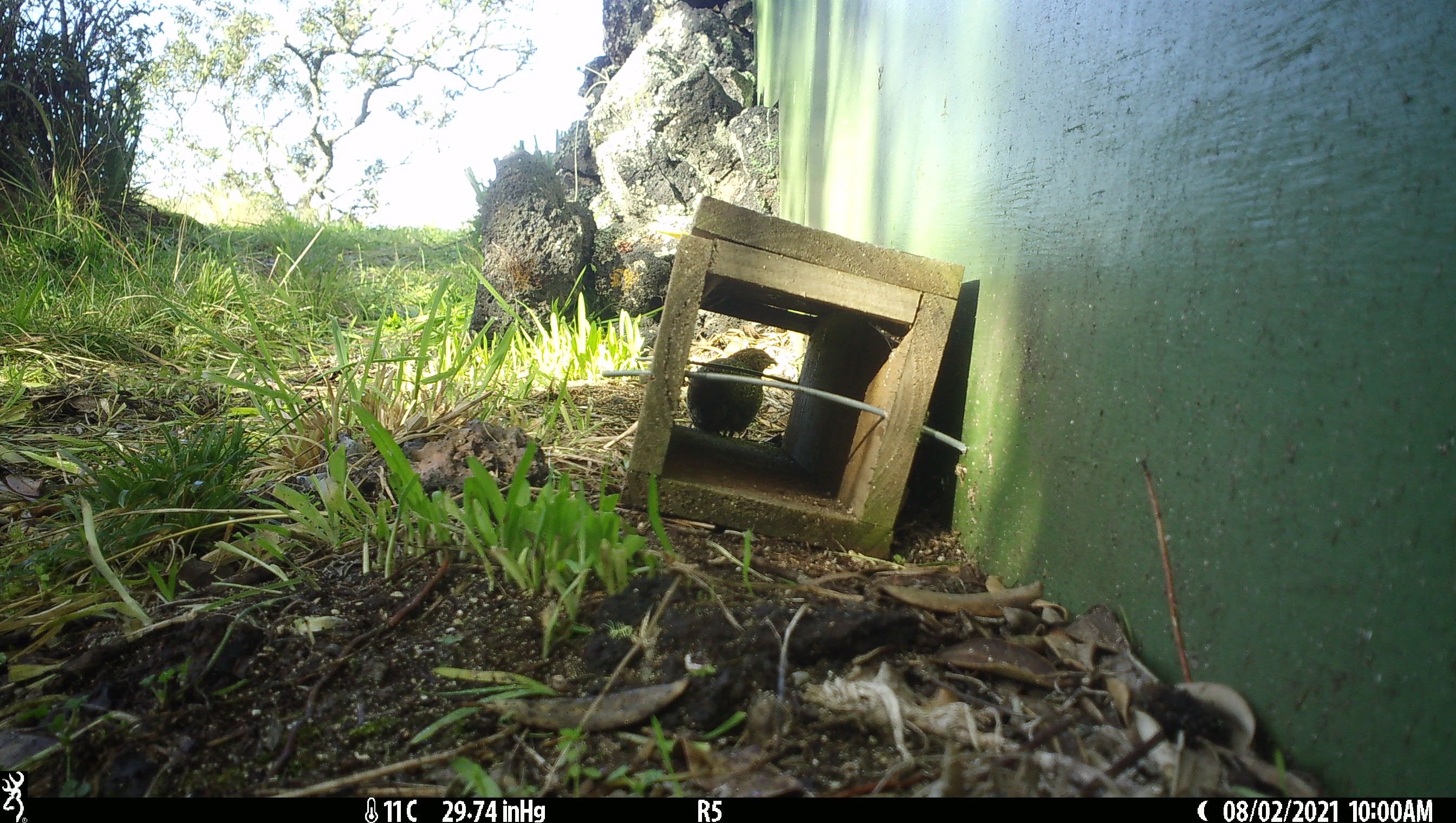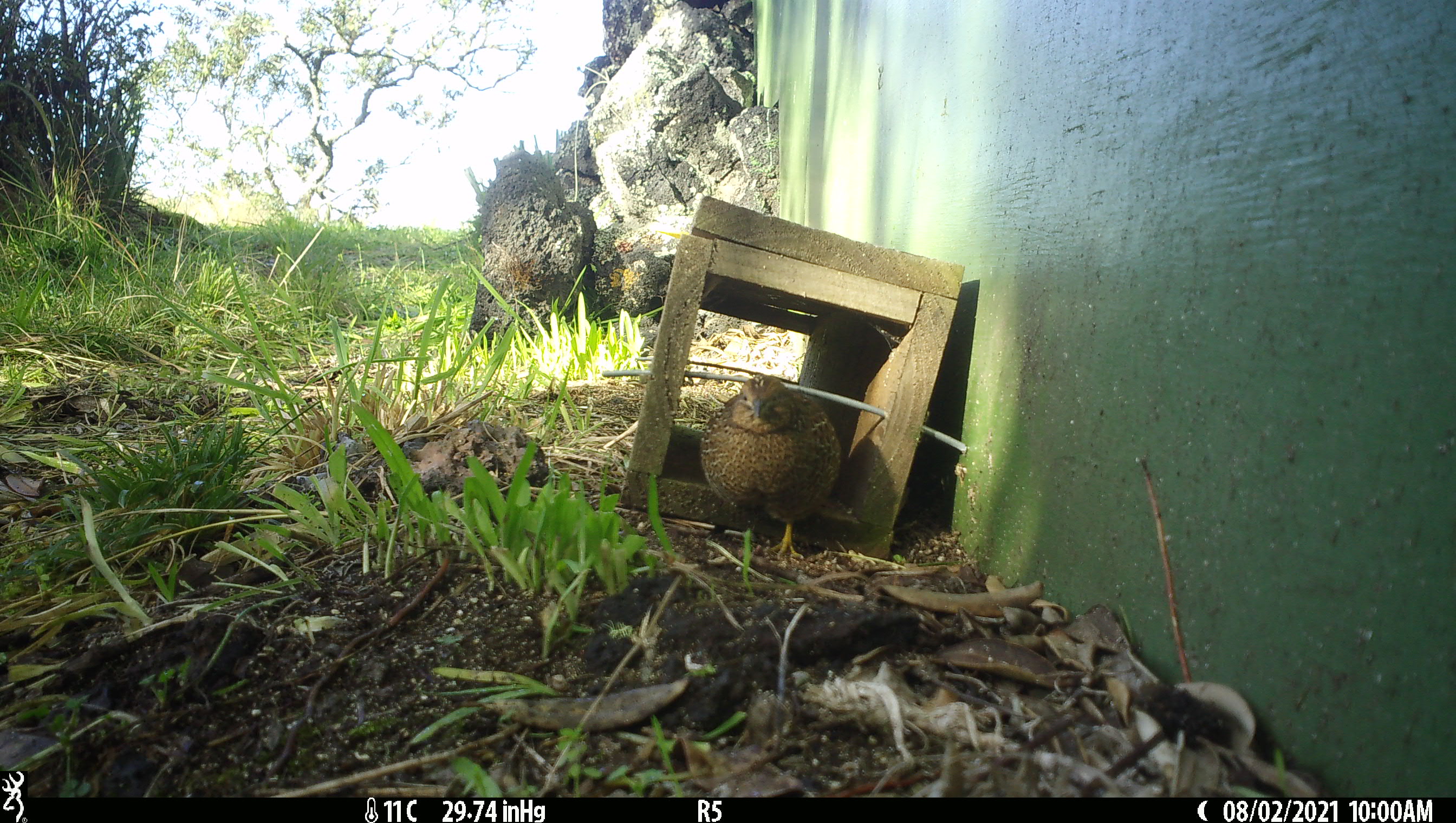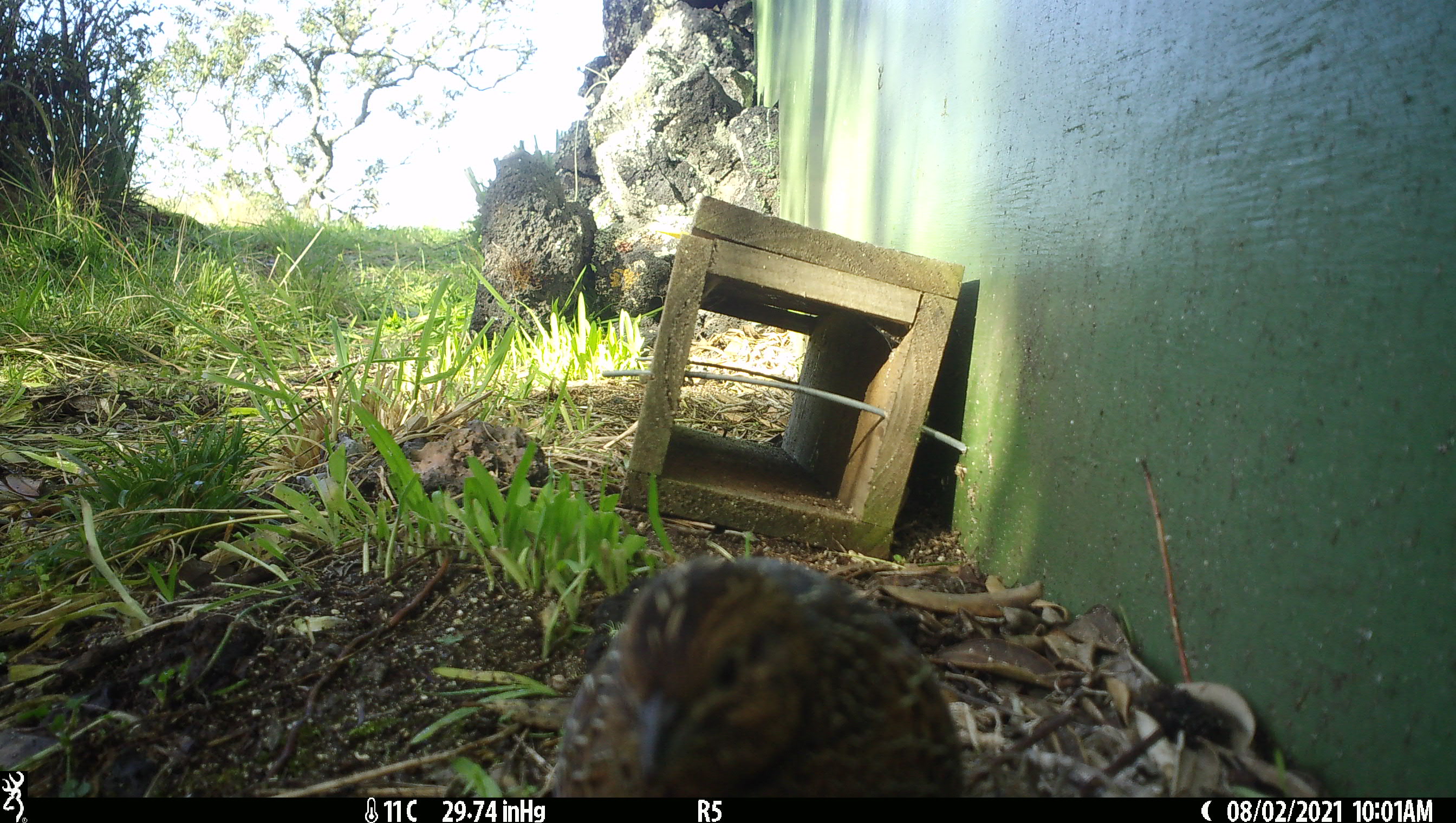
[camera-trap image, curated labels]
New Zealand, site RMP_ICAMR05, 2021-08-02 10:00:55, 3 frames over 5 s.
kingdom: Animalia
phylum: Chordata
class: Aves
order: Galliformes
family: Phasianidae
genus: Synoicus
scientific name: Synoicus ypsilophorus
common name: brown quail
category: quail brown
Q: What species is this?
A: Quail brown (brown quail) (Synoicus ypsilophorus).